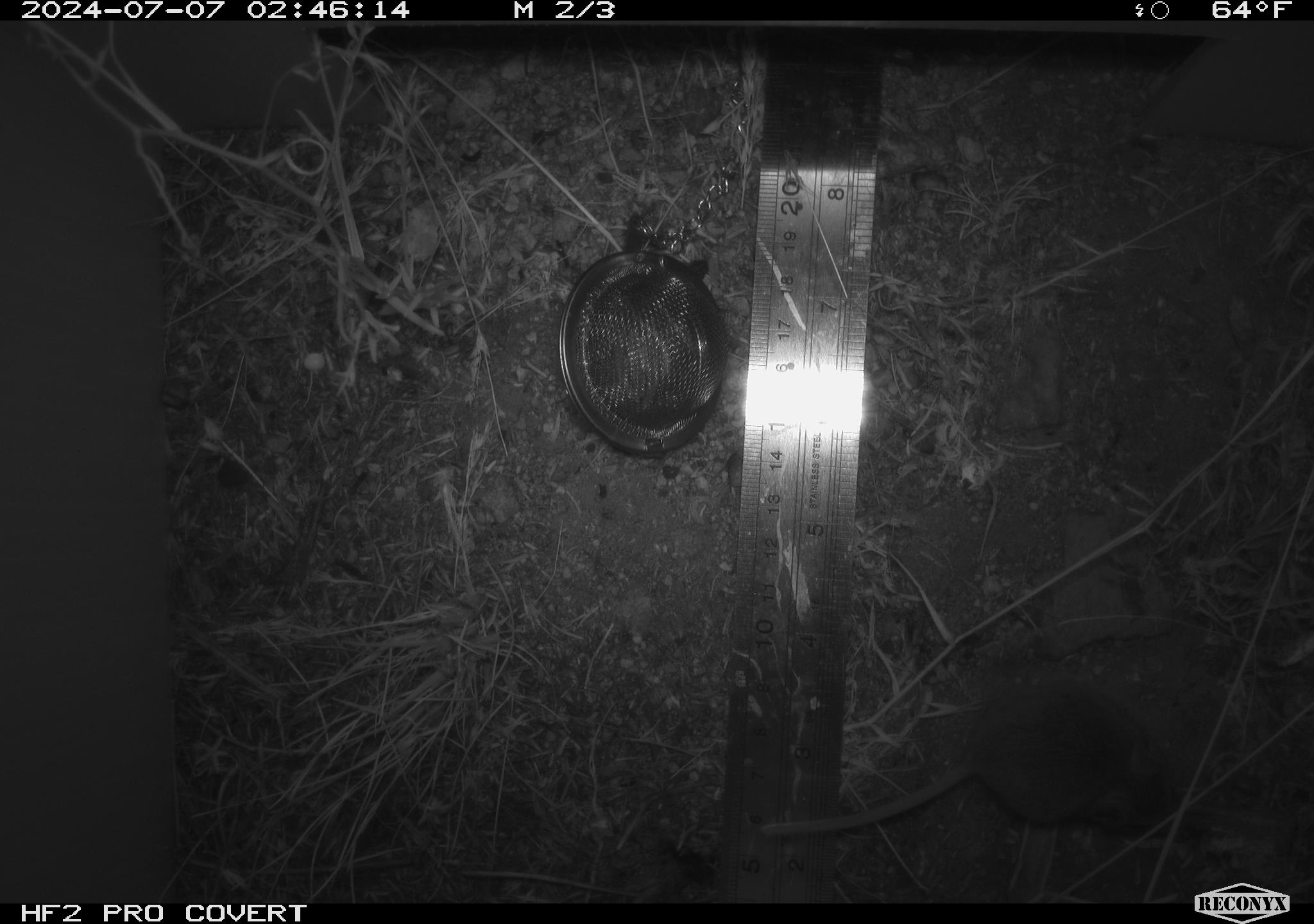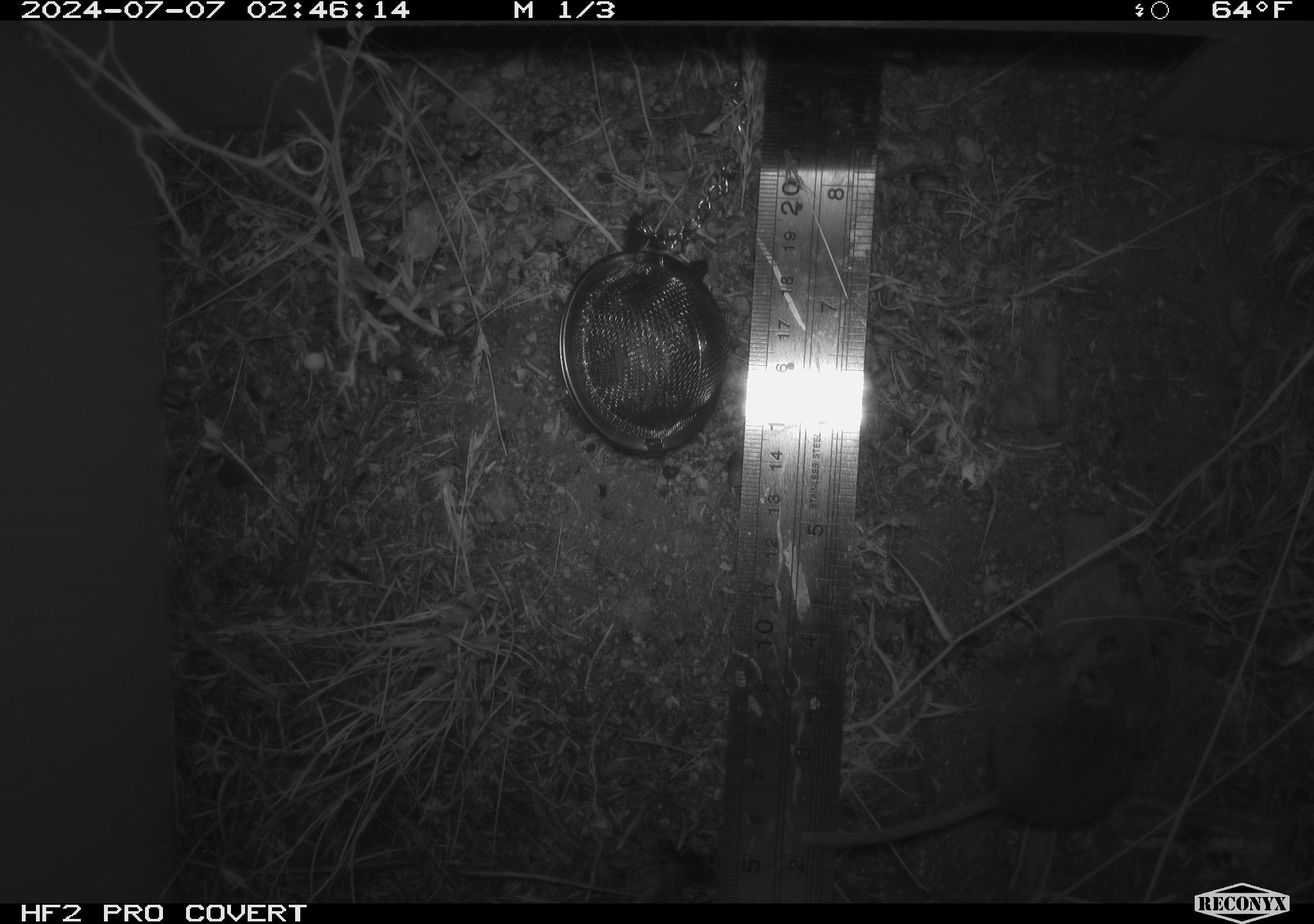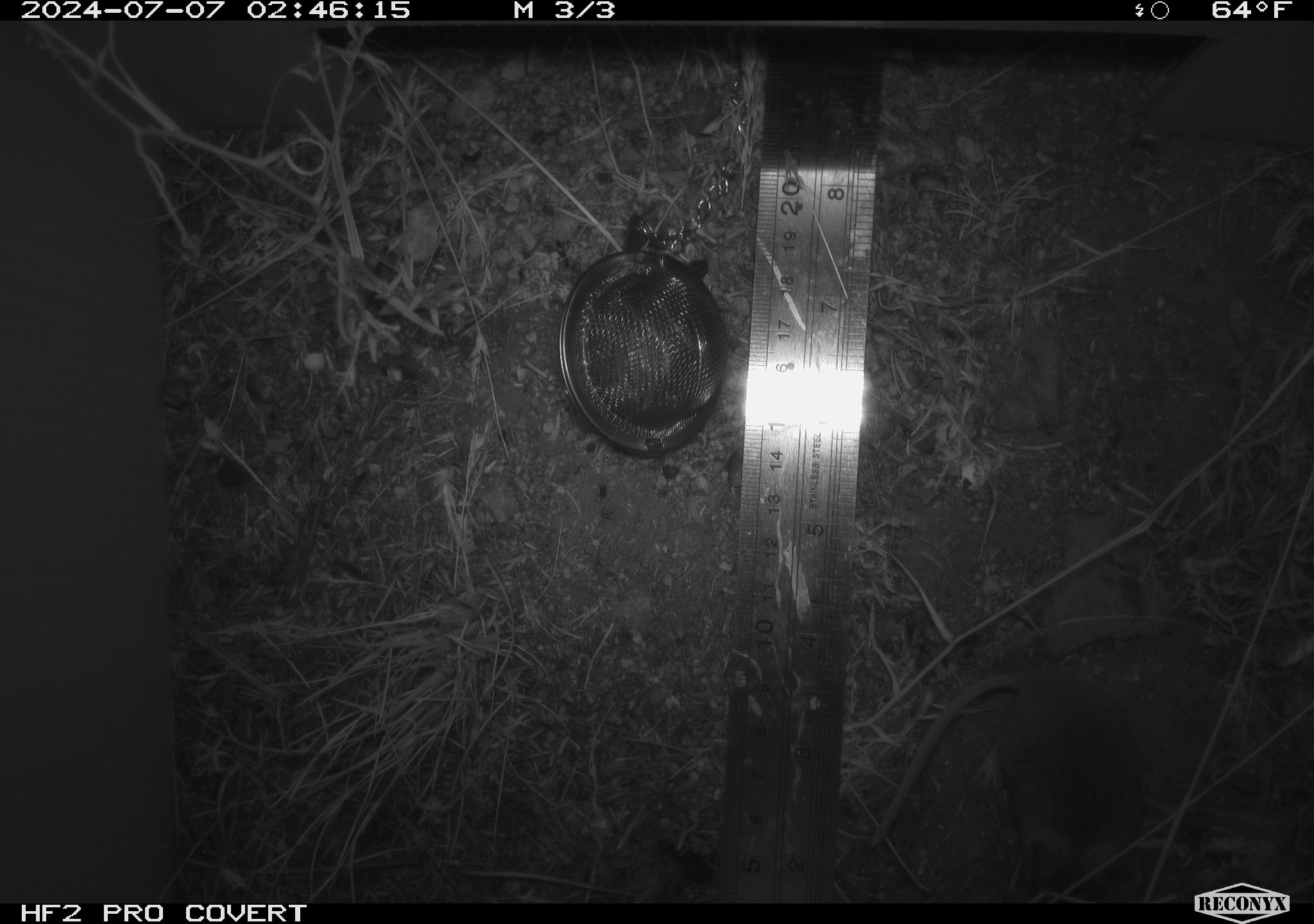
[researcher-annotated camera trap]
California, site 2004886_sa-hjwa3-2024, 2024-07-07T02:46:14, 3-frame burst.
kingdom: Animalia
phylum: Chordata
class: Mammalia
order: Rodentia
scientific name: Rodentia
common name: rodent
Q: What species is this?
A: Rodent (Rodentia).